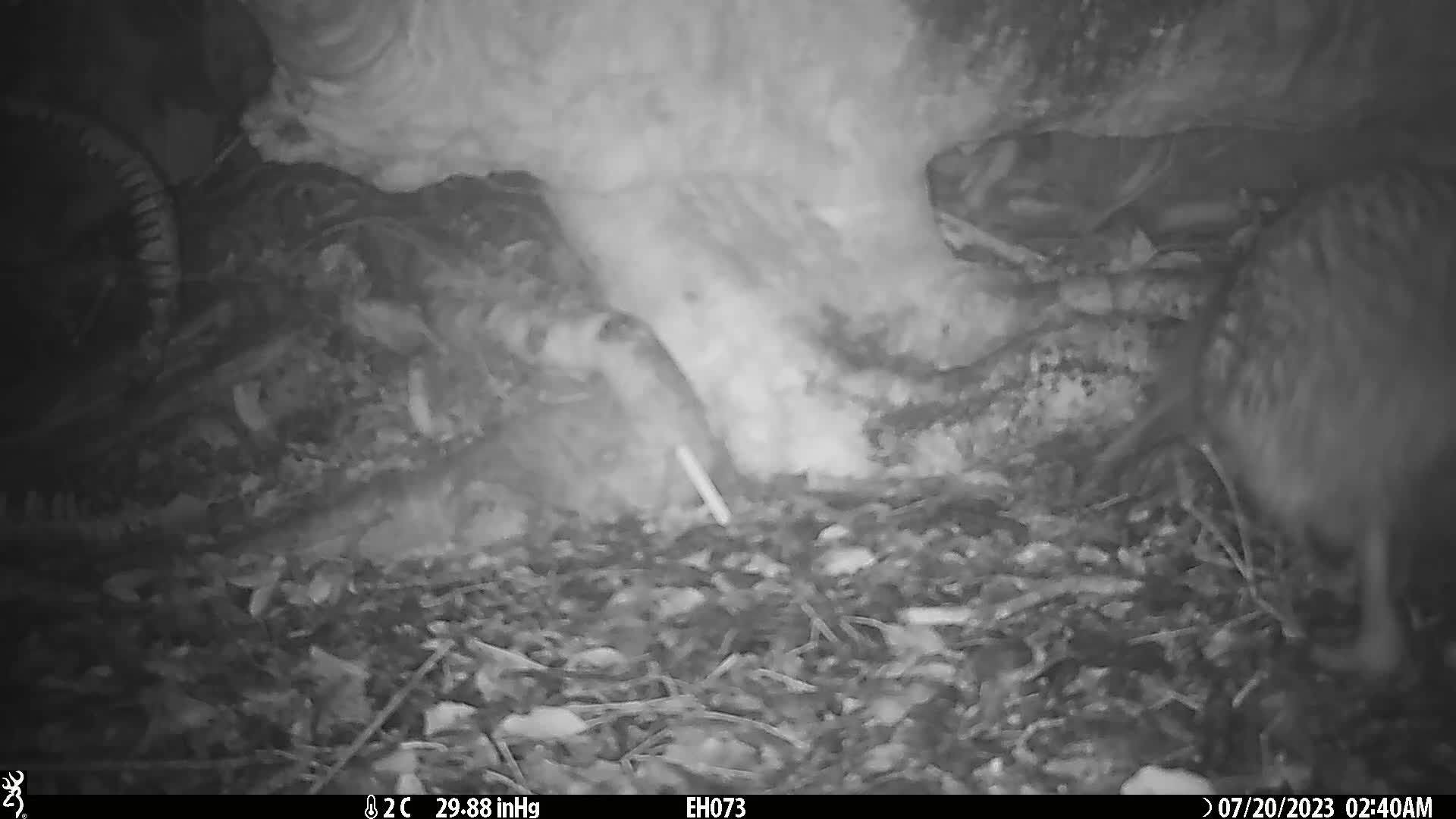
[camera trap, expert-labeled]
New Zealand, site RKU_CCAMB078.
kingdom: Animalia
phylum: Chordata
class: Aves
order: Apterygiformes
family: Apterygidae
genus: Apteryx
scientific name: Apteryx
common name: kiwi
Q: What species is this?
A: Kiwi (Apteryx).